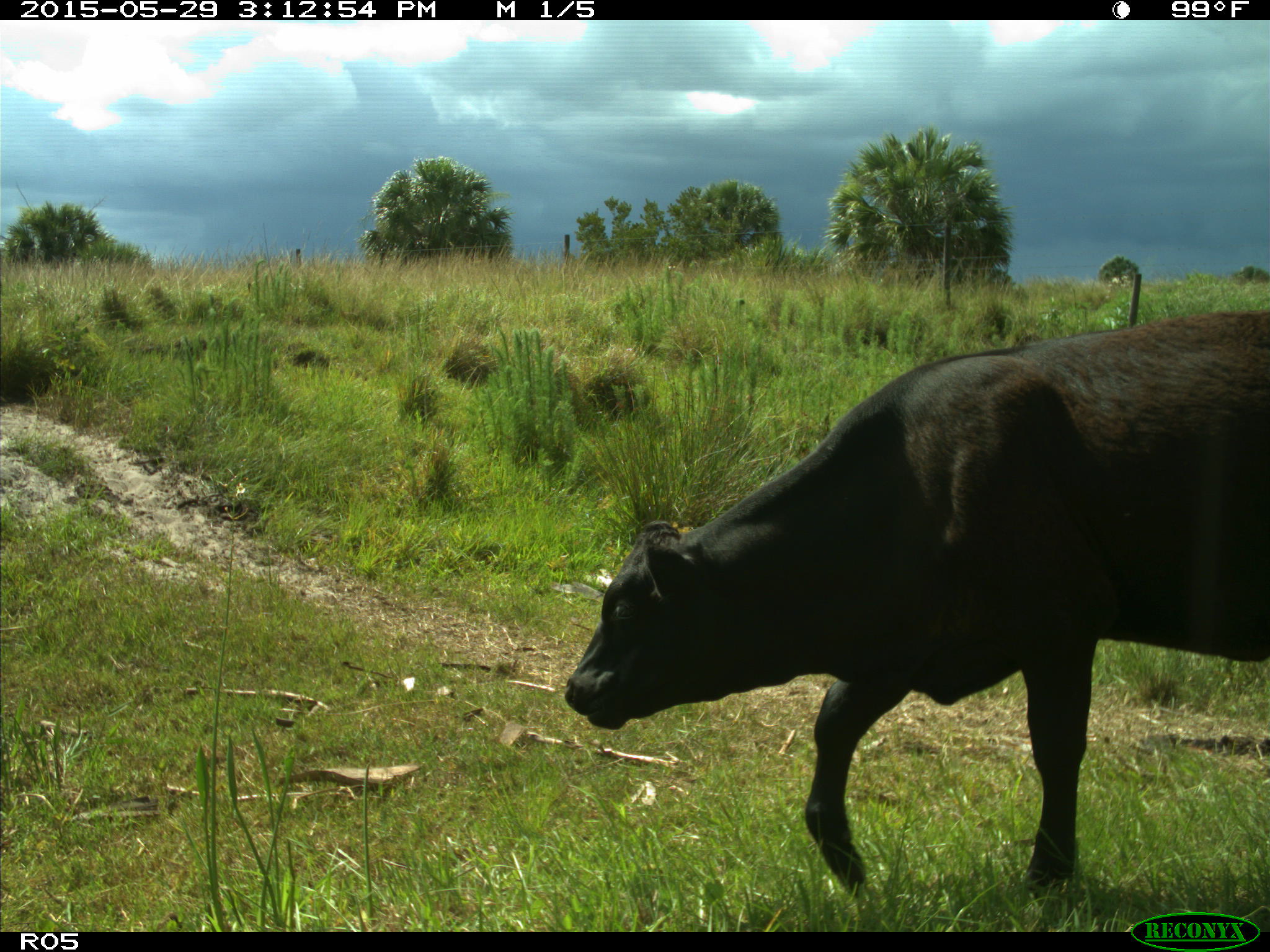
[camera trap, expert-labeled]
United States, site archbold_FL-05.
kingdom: Animalia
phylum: Chordata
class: Mammalia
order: Artiodactyla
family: Bovidae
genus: Bos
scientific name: Bos taurus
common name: domestic cow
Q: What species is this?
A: Bos taurus (domestic cow).